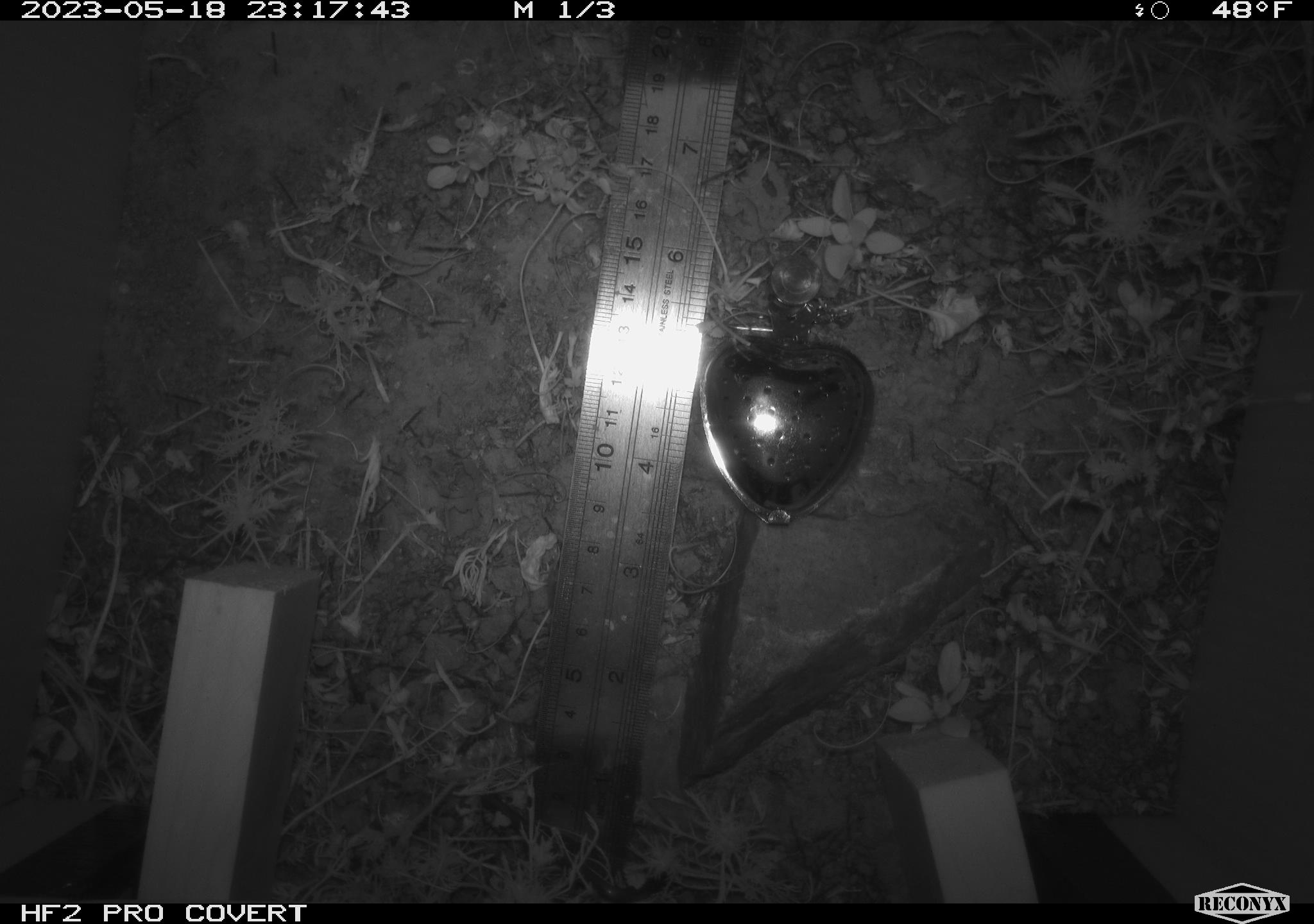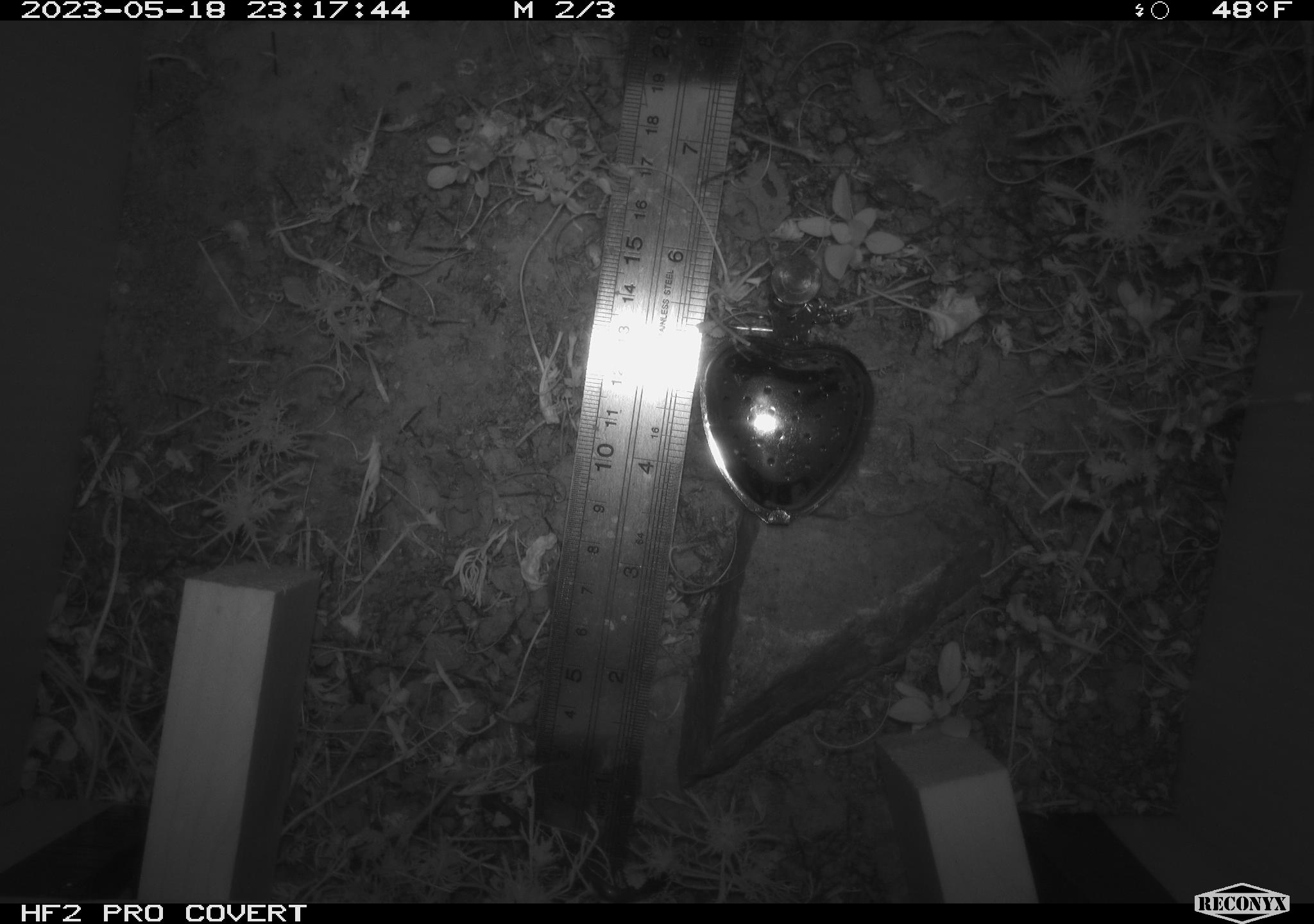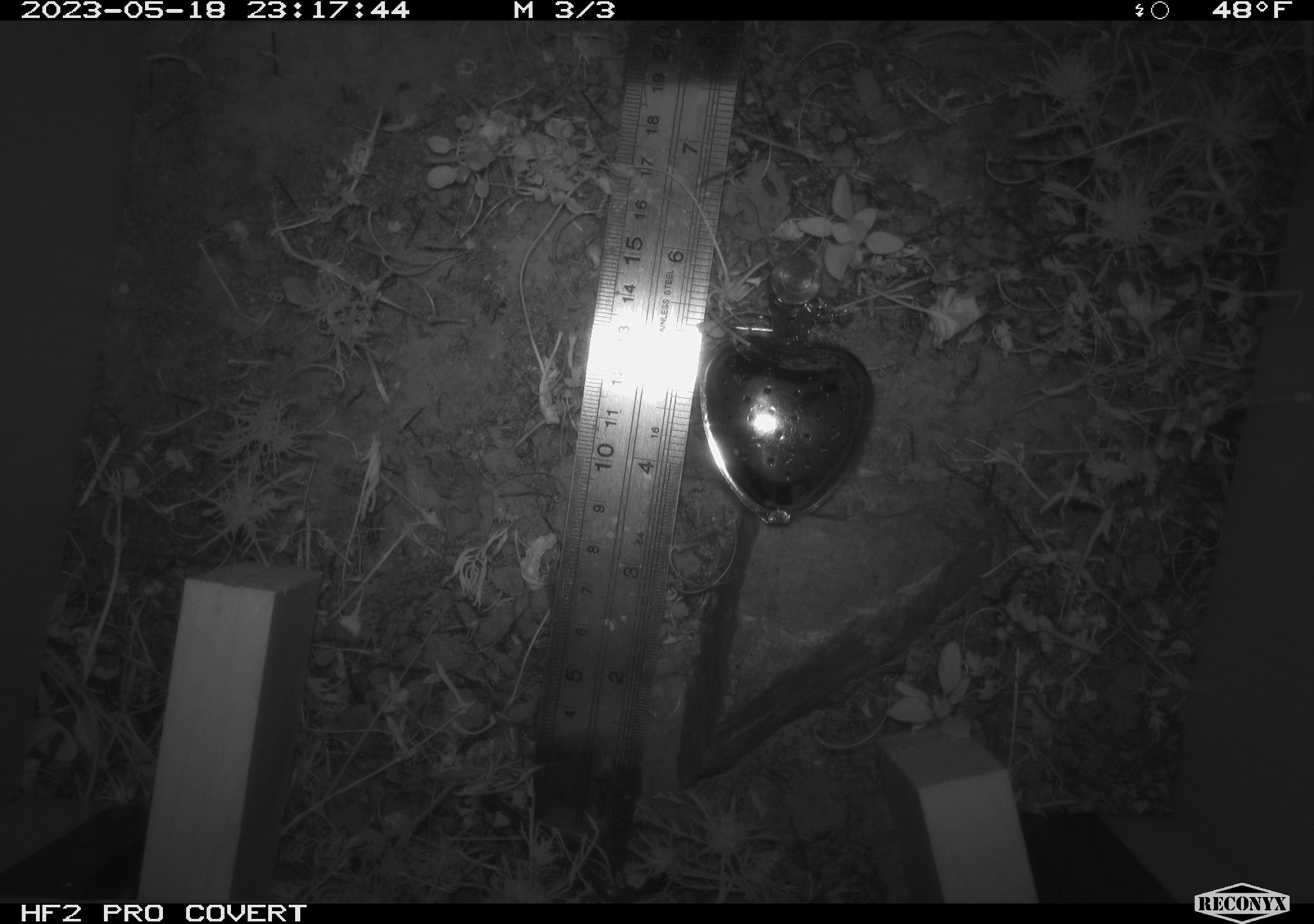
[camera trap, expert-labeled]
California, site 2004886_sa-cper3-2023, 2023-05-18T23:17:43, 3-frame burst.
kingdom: Animalia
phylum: Arthropoda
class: Insecta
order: Lepidoptera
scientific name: Lepidoptera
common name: butterflies and moths